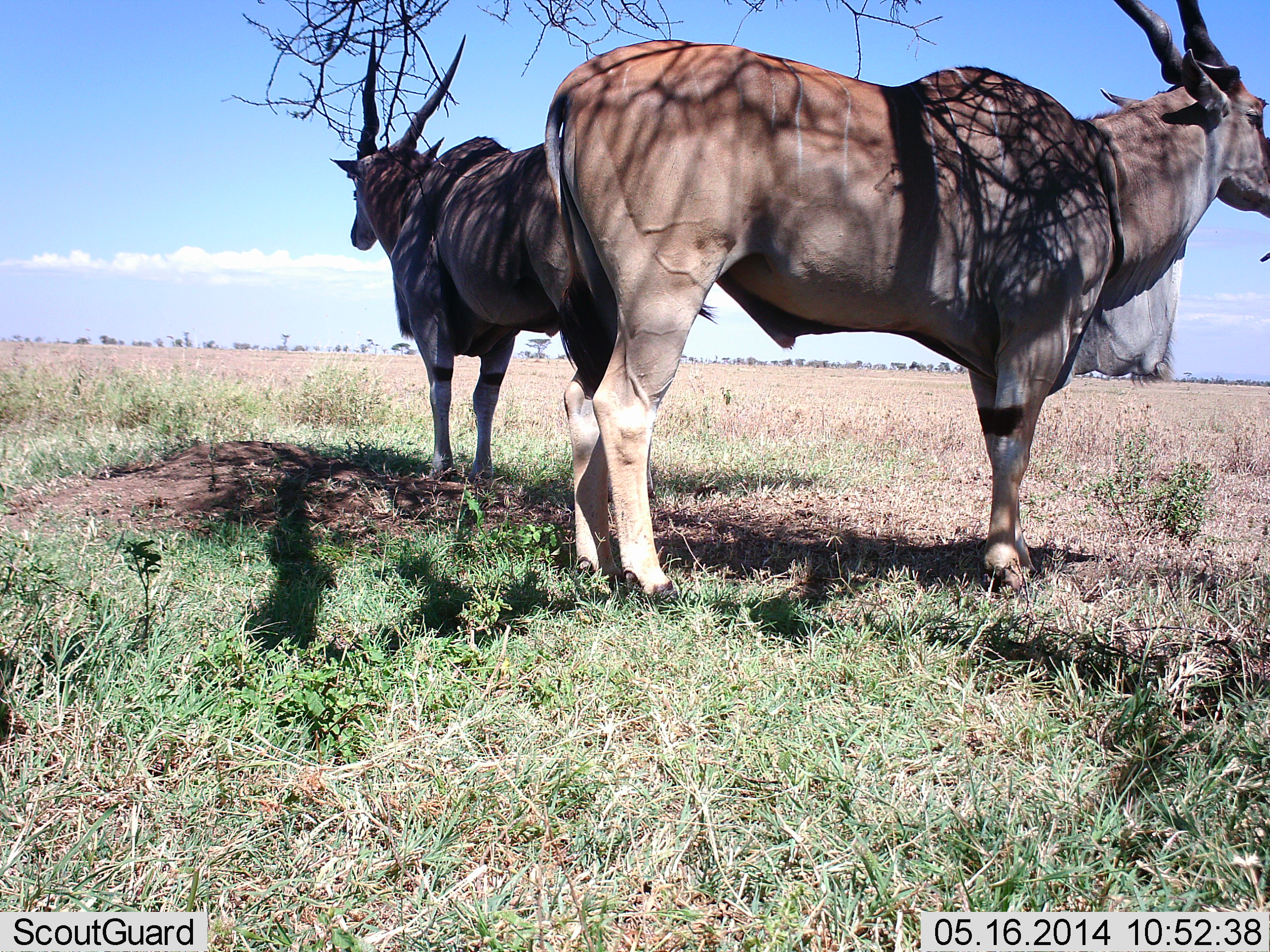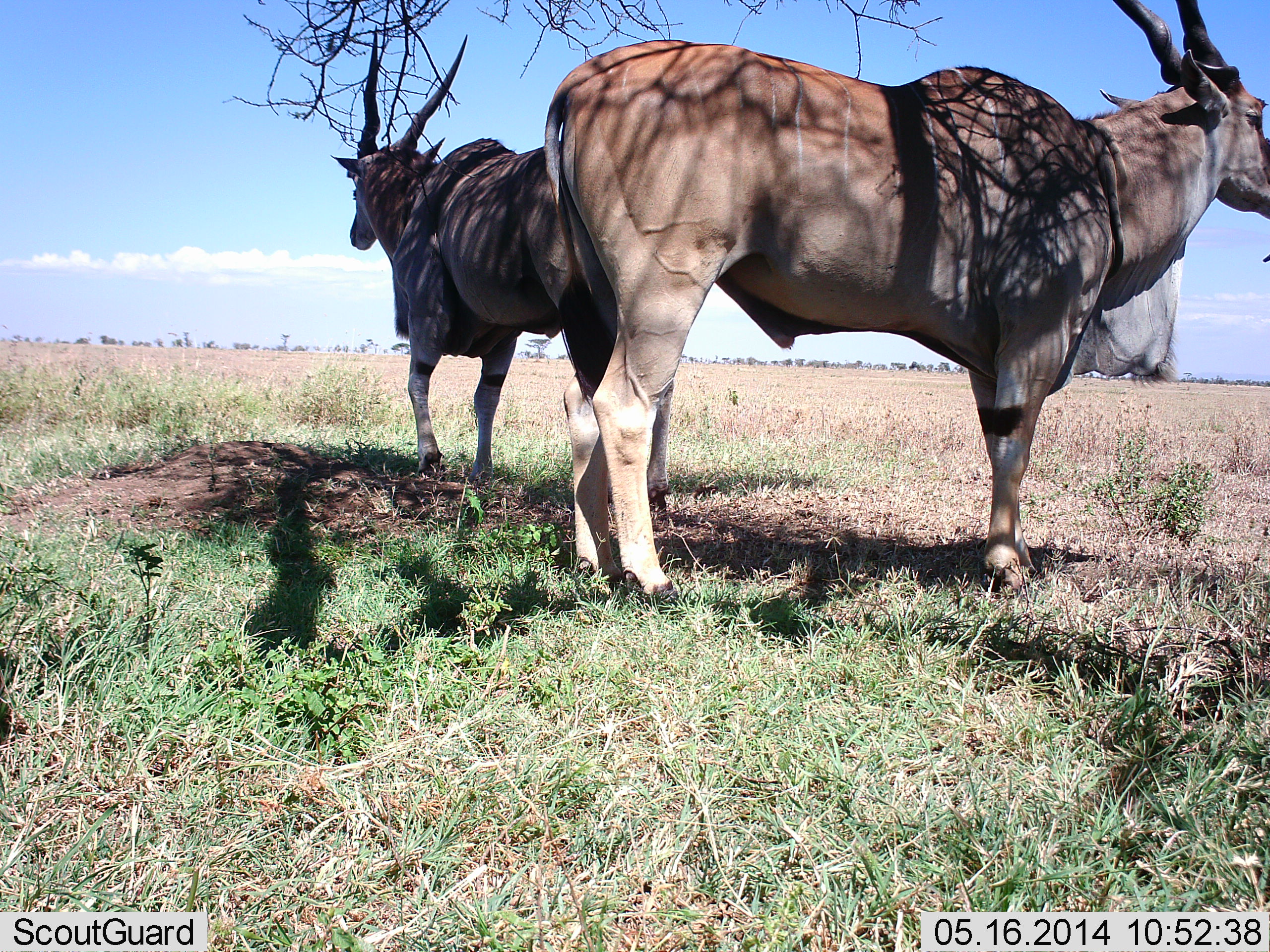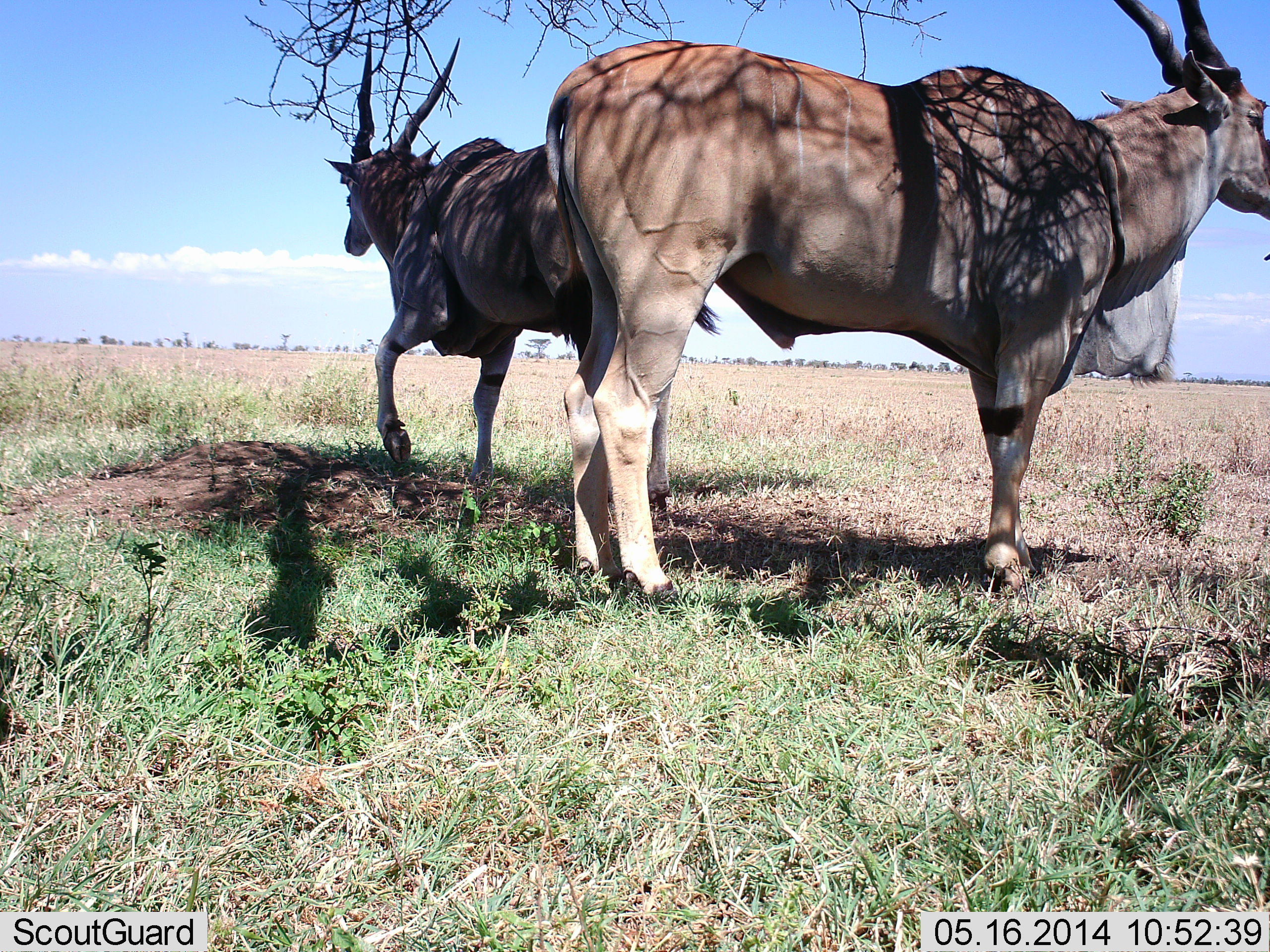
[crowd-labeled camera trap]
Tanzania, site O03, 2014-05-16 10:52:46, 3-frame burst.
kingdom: Animalia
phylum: Chordata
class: Mammalia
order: Artiodactyla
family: Bovidae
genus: Tragelaphus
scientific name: Tragelaphus oryx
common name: eland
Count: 2.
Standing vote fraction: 100%.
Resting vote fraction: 0%.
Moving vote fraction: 0%.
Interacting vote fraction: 0%.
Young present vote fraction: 0%.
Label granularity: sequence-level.